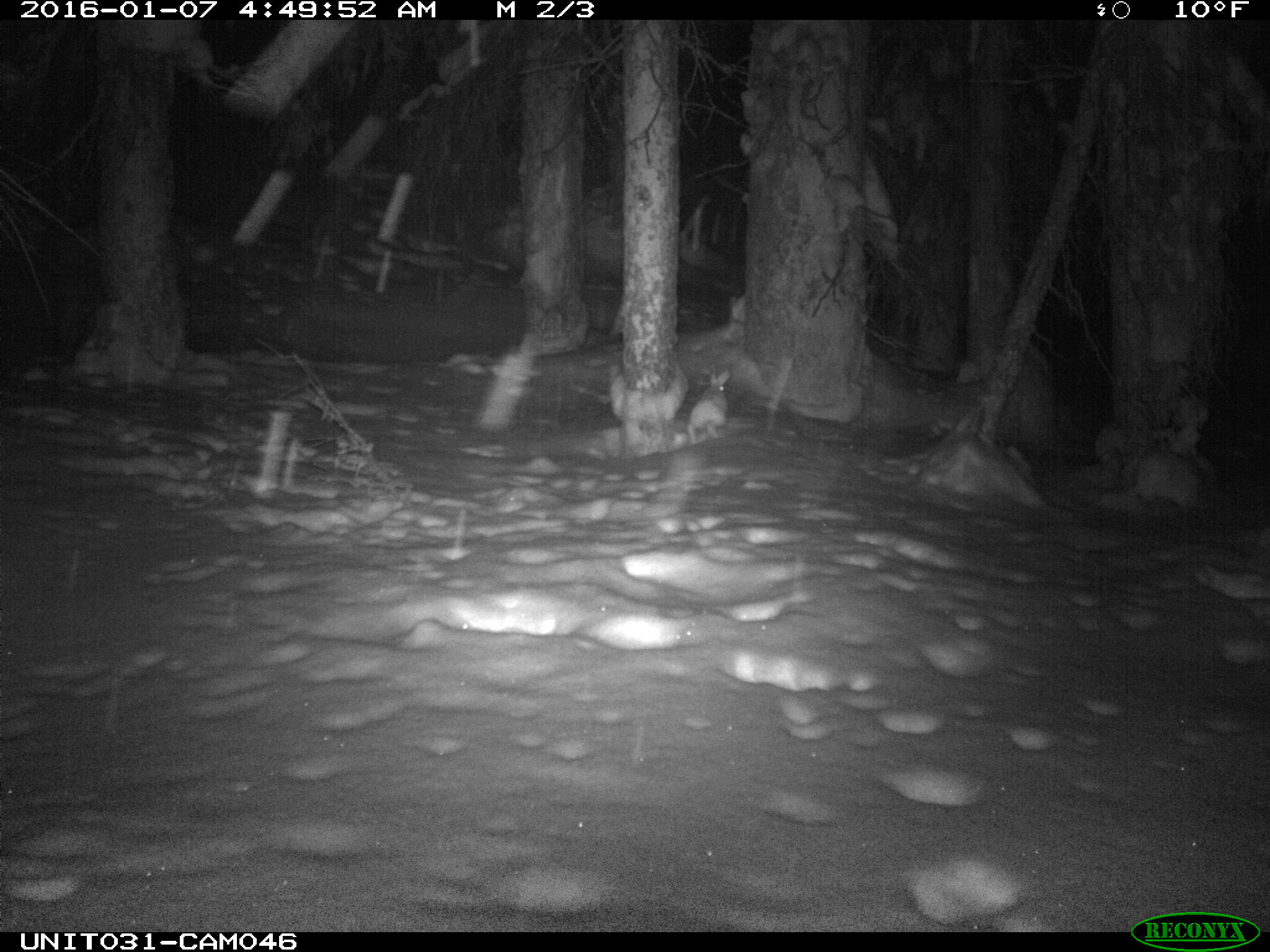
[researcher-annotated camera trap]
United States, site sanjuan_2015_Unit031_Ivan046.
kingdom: Animalia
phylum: Chordata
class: Mammalia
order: Lagomorpha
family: Leporidae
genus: Lepus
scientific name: Lepus americanus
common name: snowshoe hare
Lepus americanus (snowshoe hare).